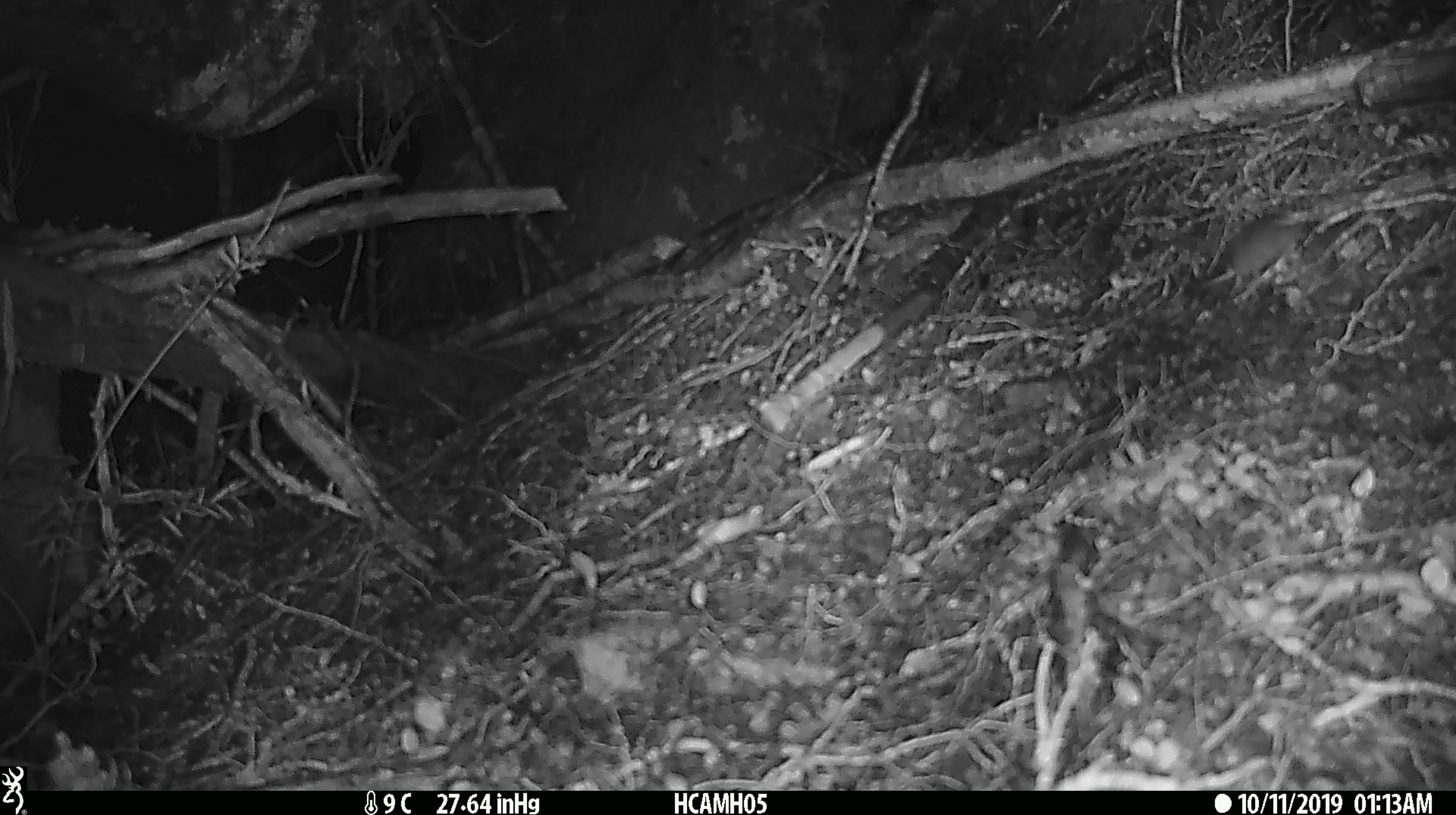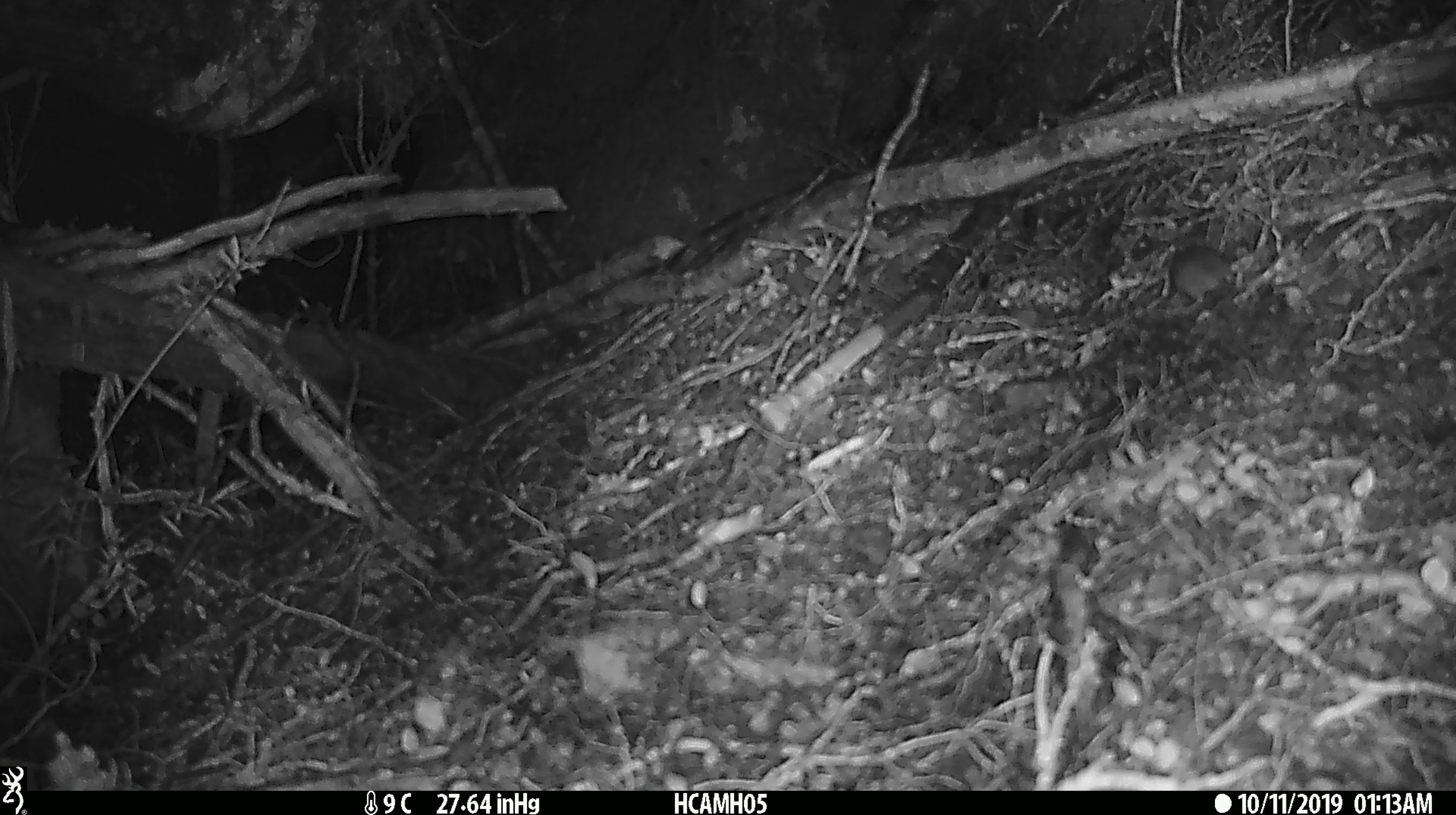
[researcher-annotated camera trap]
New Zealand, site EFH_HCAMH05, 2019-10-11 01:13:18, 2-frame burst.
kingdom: Animalia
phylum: Chordata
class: Mammalia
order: Rodentia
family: Muridae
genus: Mus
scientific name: Mus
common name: mouse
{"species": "mouse (Mus)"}